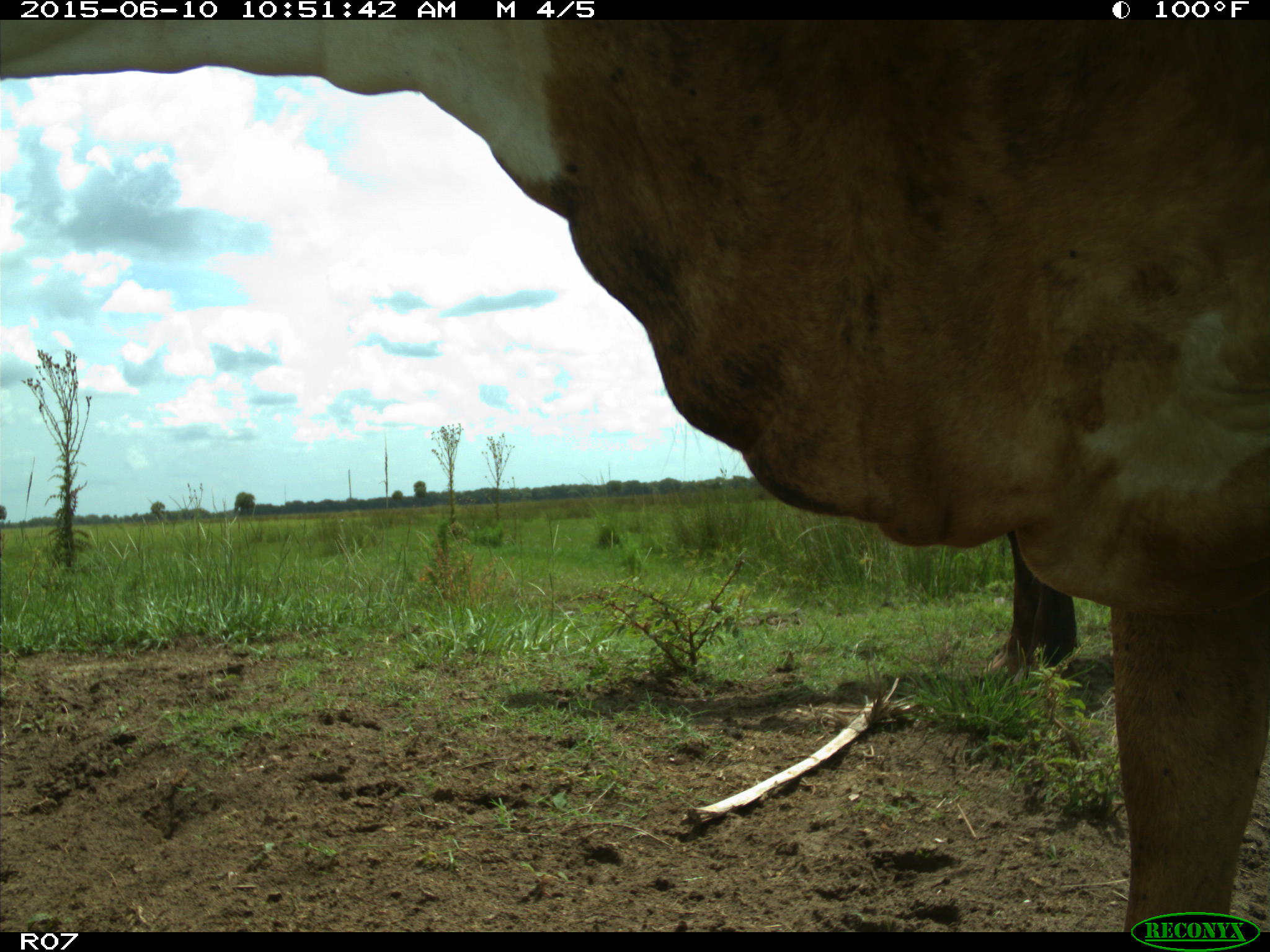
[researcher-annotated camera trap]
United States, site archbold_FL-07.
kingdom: Animalia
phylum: Chordata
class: Mammalia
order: Artiodactyla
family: Bovidae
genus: Bos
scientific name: Bos taurus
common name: domestic cow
Bos taurus (domestic cow).